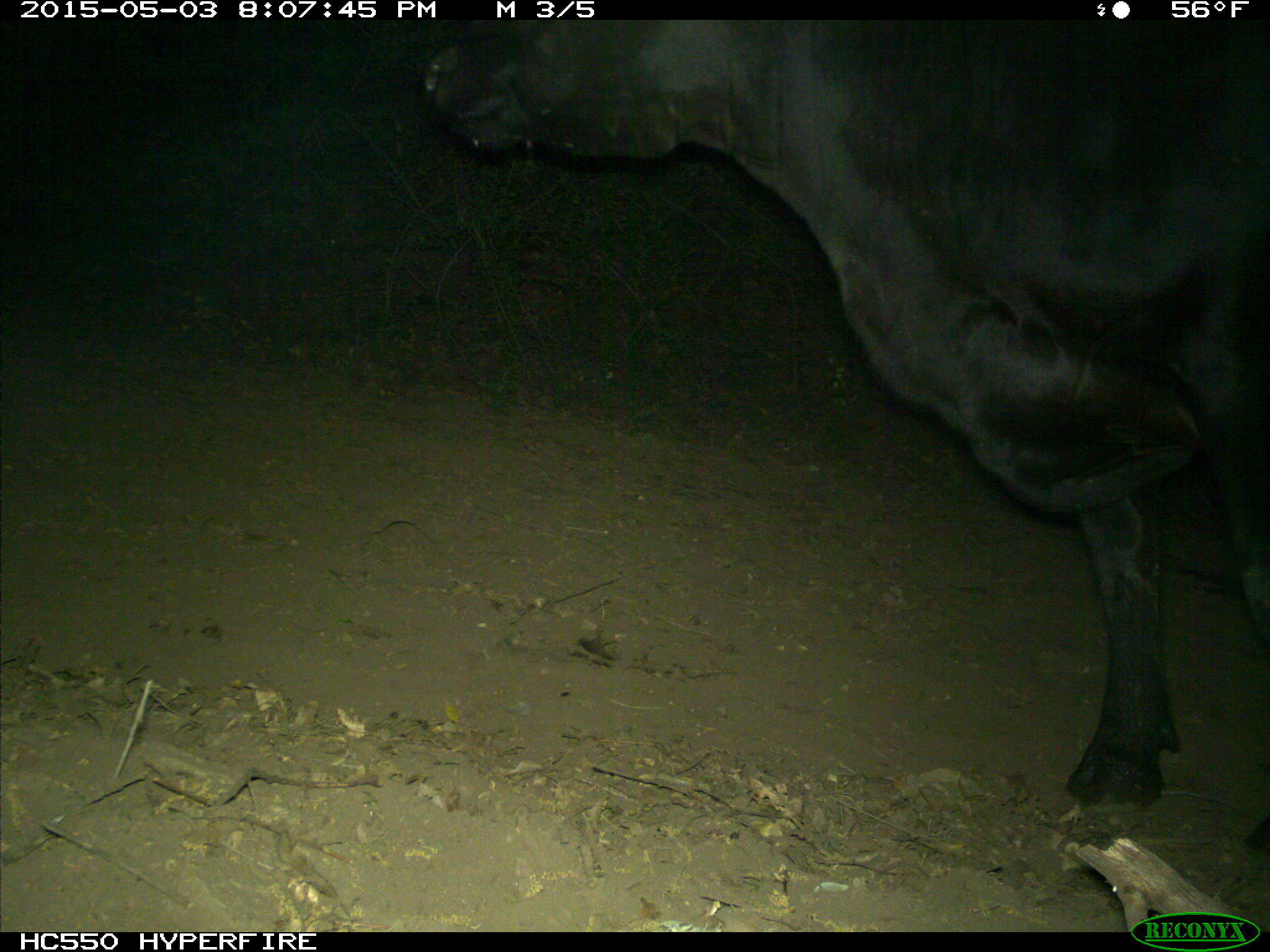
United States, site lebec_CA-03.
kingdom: Animalia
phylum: Chordata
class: Mammalia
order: Artiodactyla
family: Bovidae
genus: Bos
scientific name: Bos taurus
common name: domestic cow